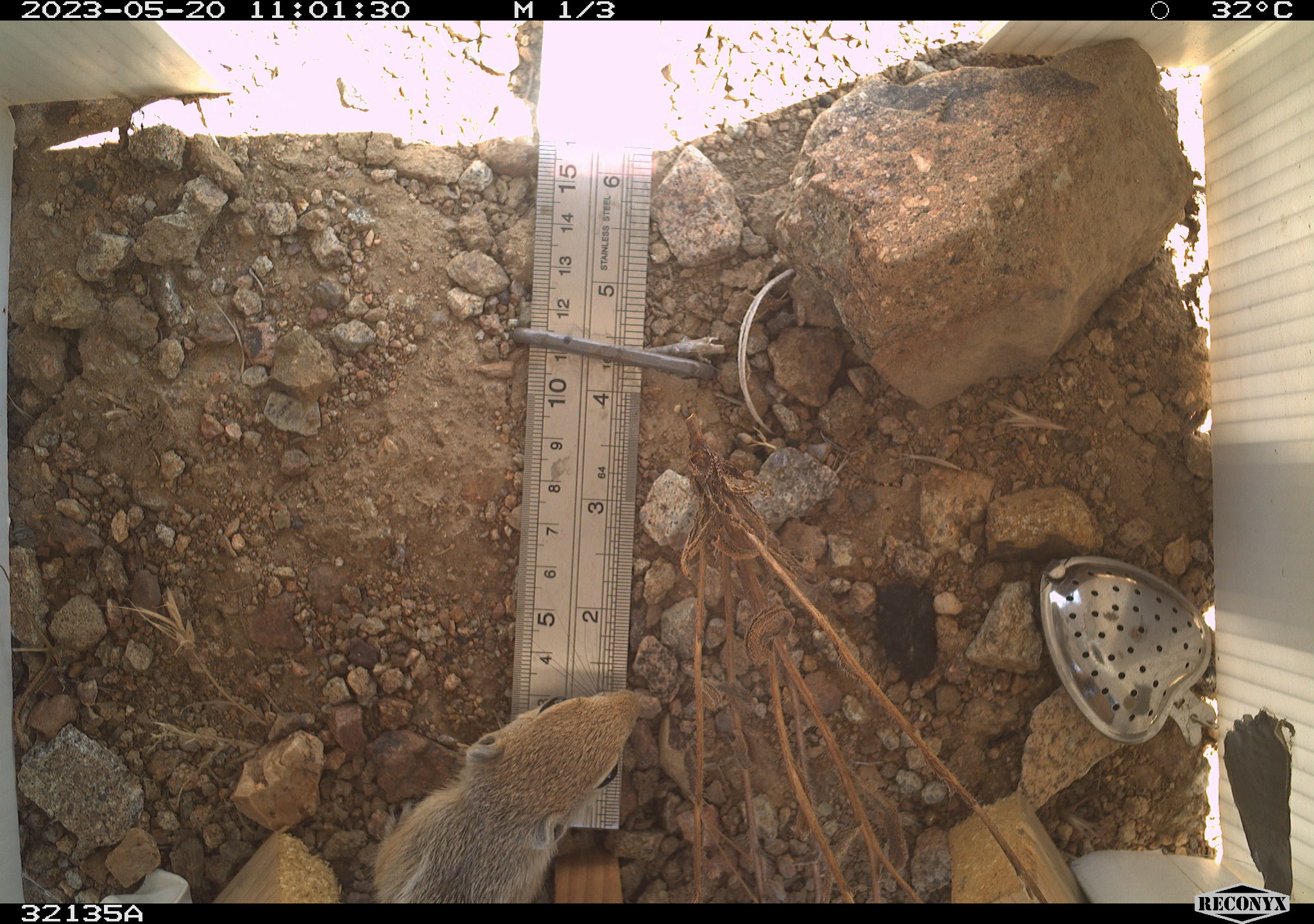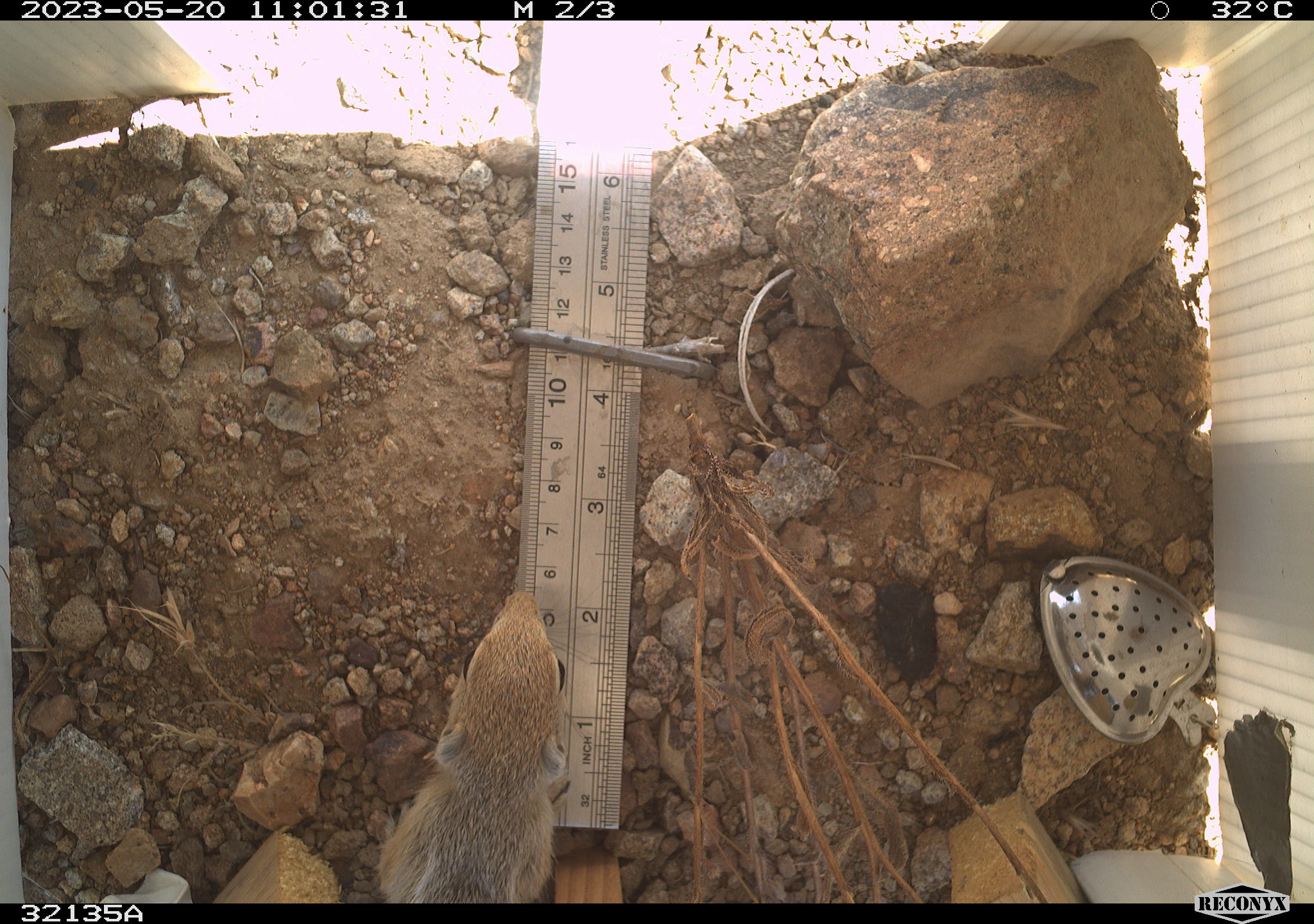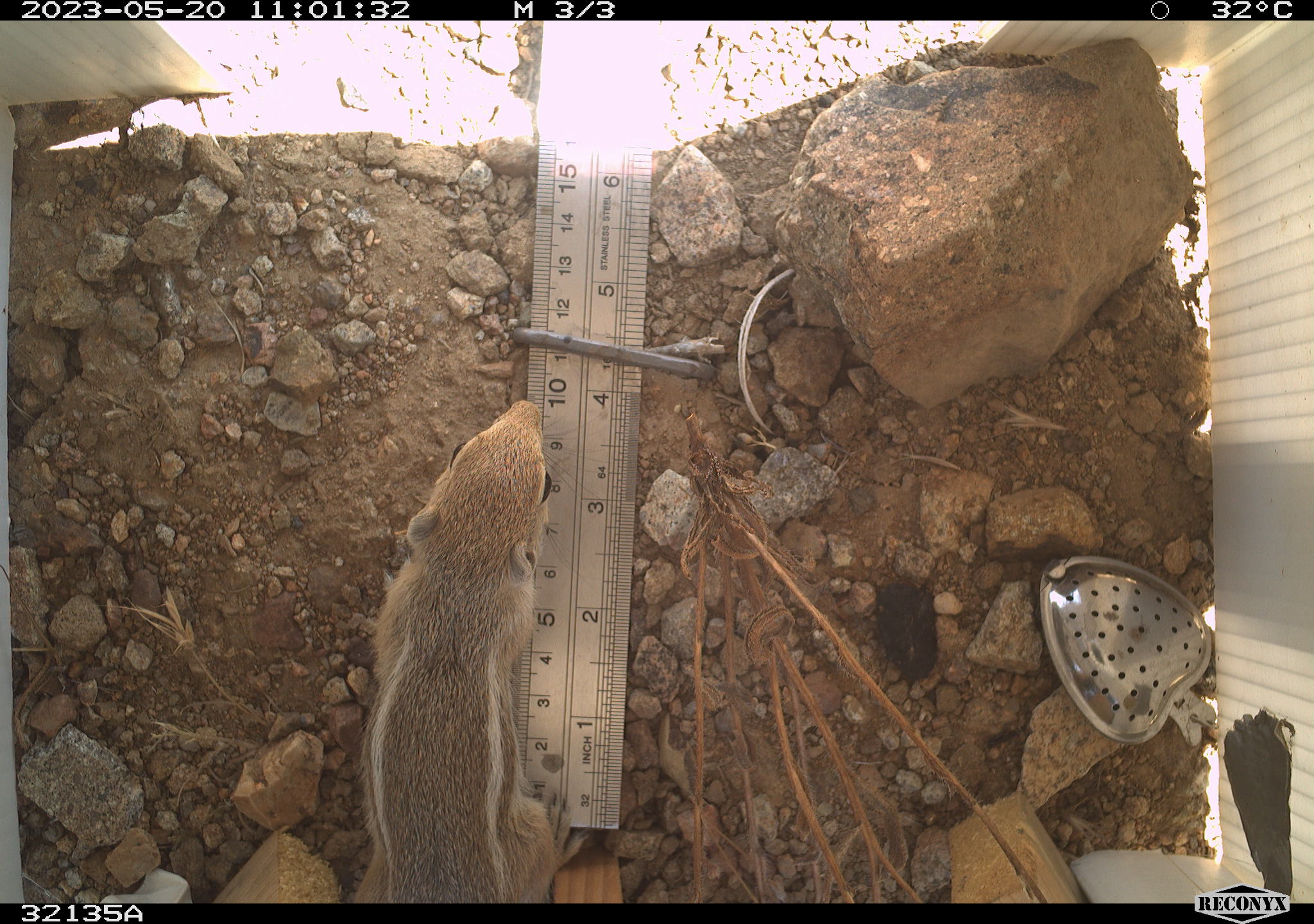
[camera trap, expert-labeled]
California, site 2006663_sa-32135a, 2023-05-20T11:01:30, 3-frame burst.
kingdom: Animalia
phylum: Chordata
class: Mammalia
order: Rodentia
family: Sciuridae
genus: Ammospermophilus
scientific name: Ammospermophilus leucurus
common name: white-tailed antelope squirrel